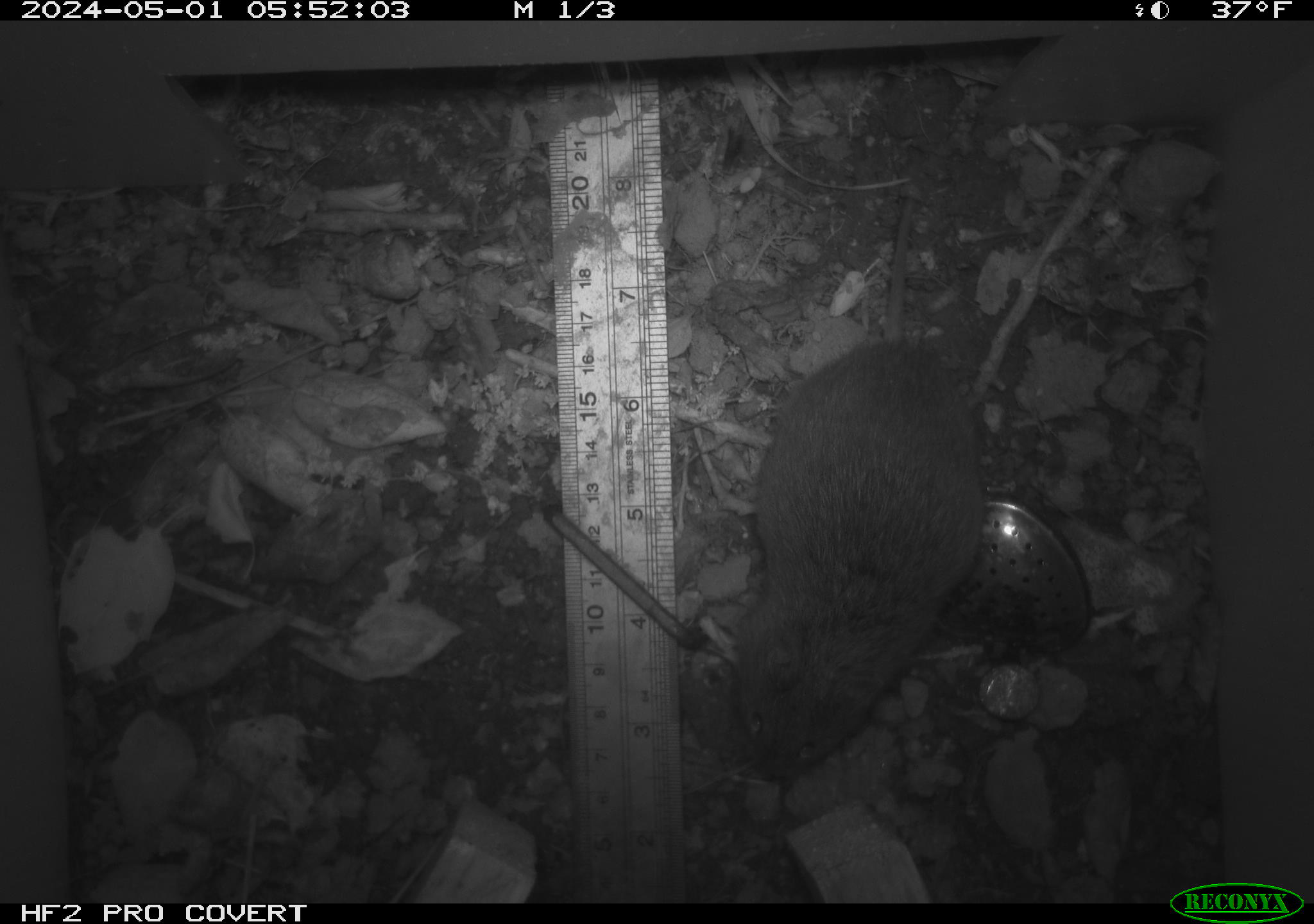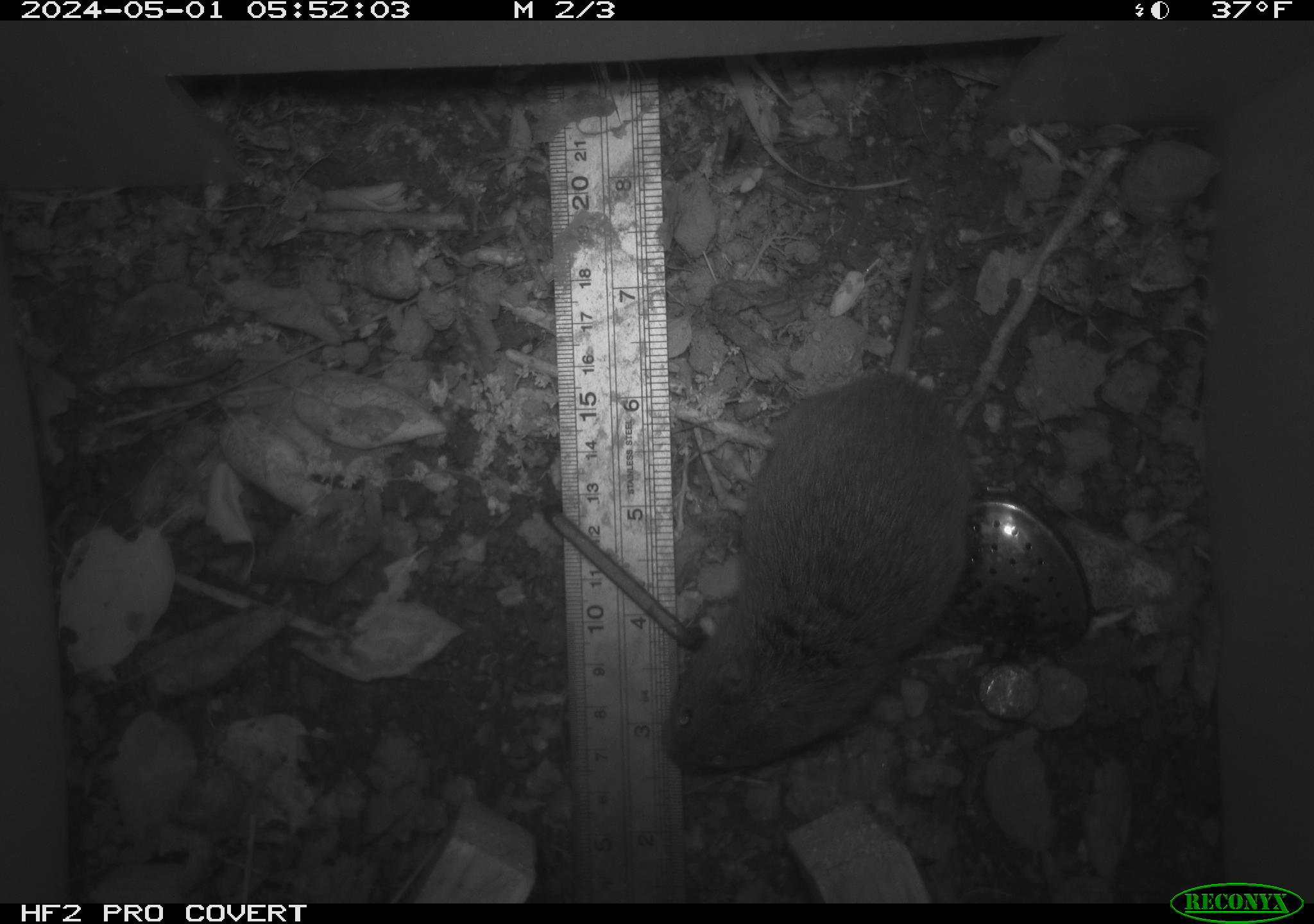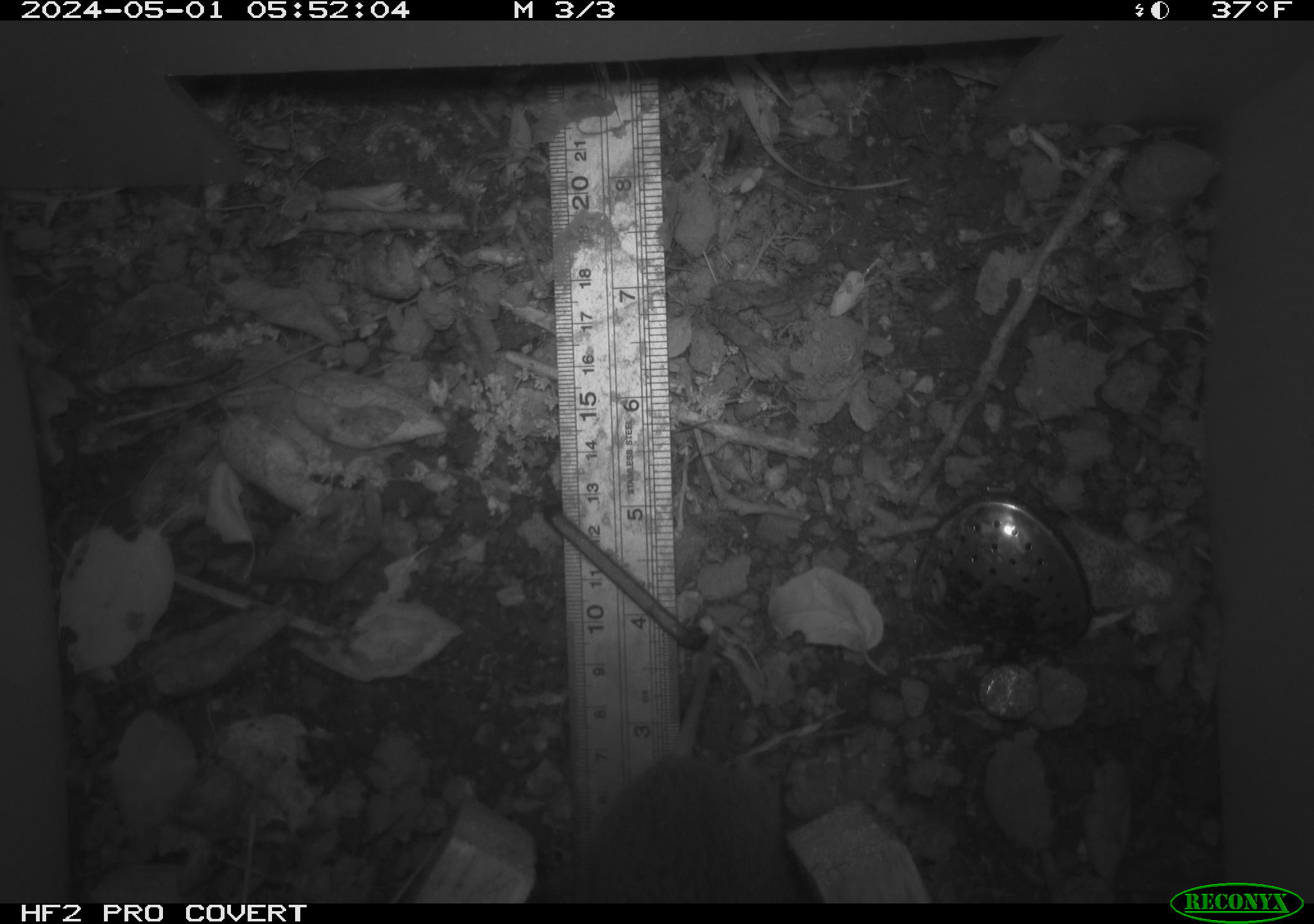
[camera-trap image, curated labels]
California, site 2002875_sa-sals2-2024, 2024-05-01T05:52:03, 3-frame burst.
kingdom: Animalia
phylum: Chordata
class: Mammalia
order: Rodentia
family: Cricetidae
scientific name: Arvicolinae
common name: voles, lemmings, and muskrats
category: arvicolinae subfamily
Arvicolinae subfamily (voles, lemmings, and muskrats) (Arvicolinae).